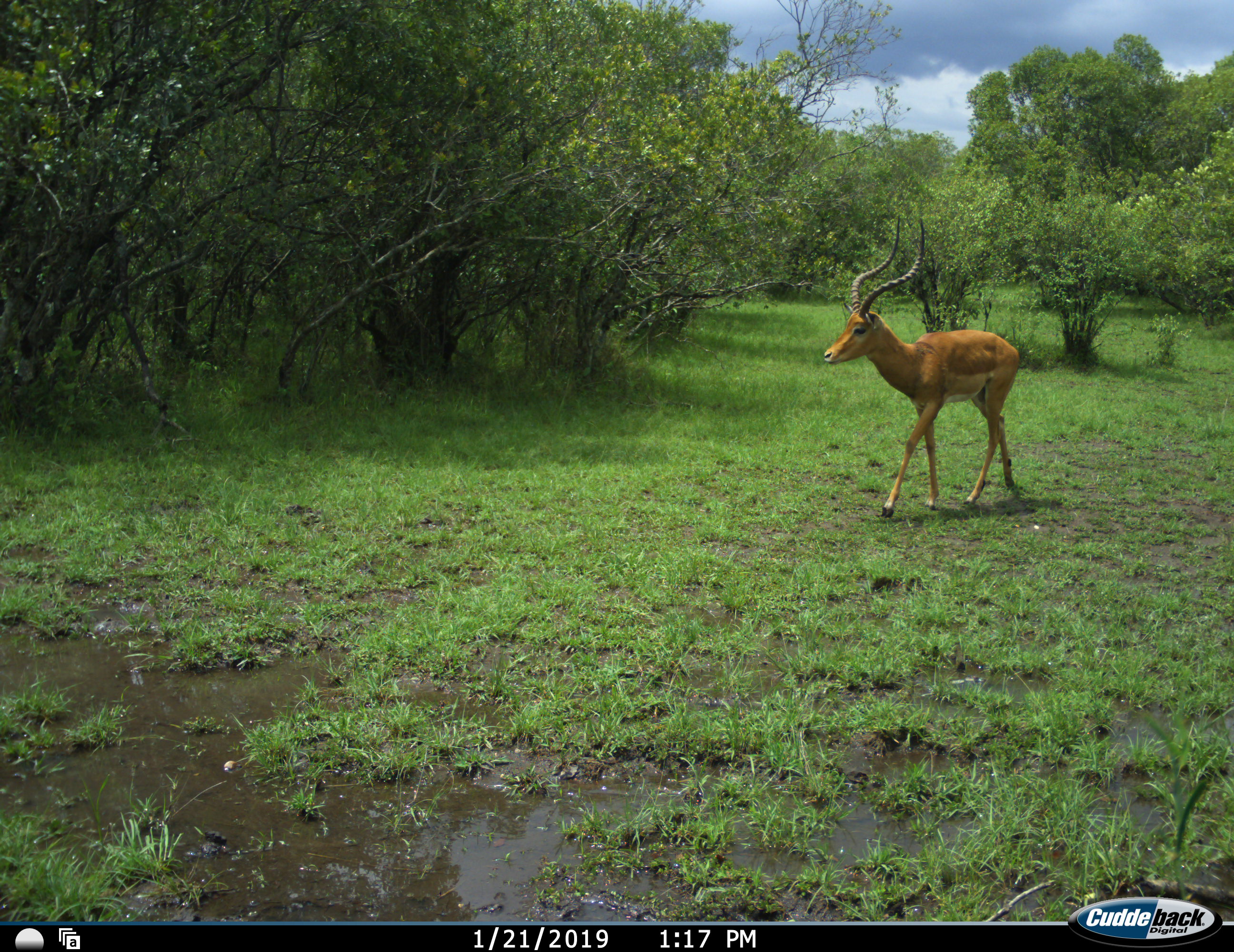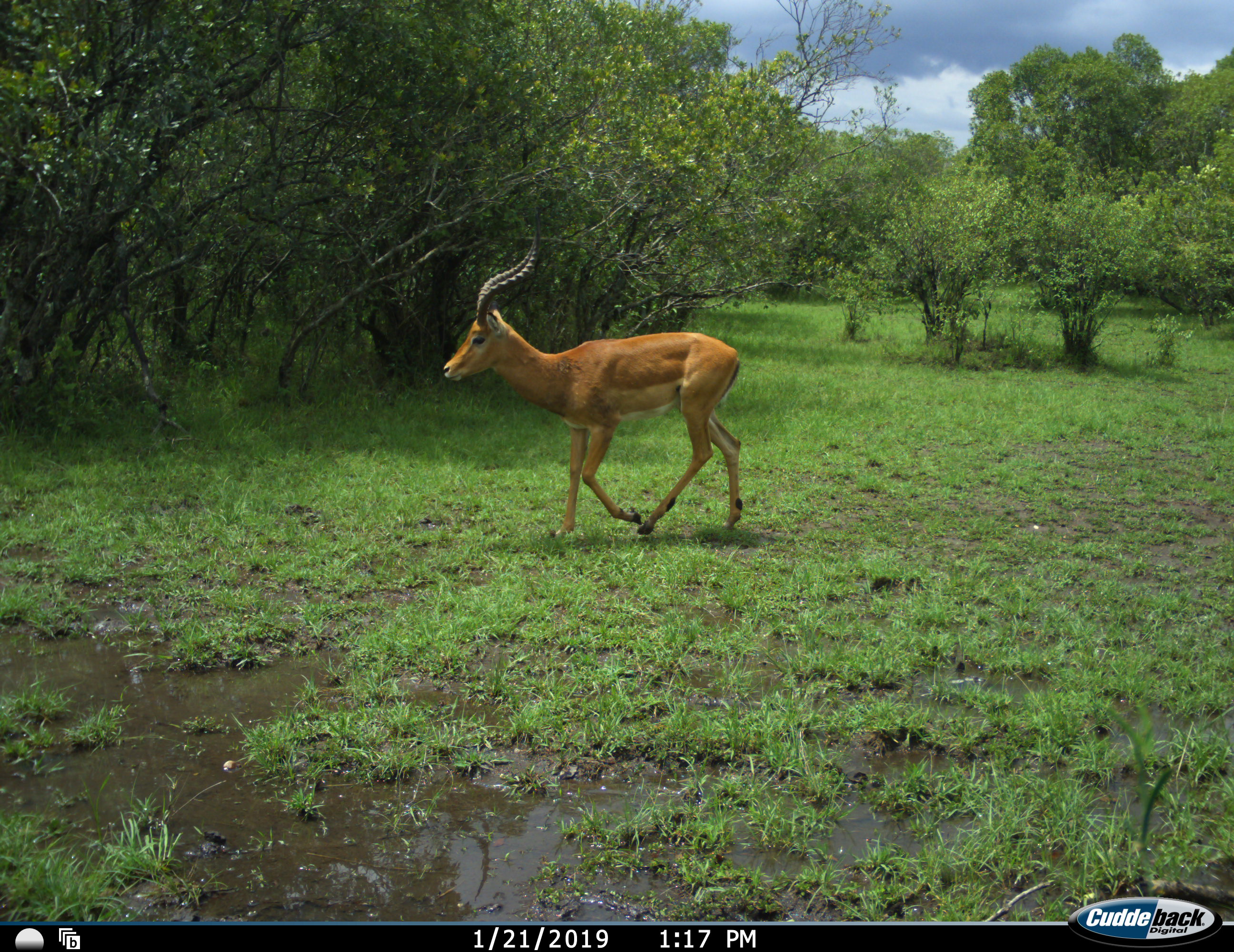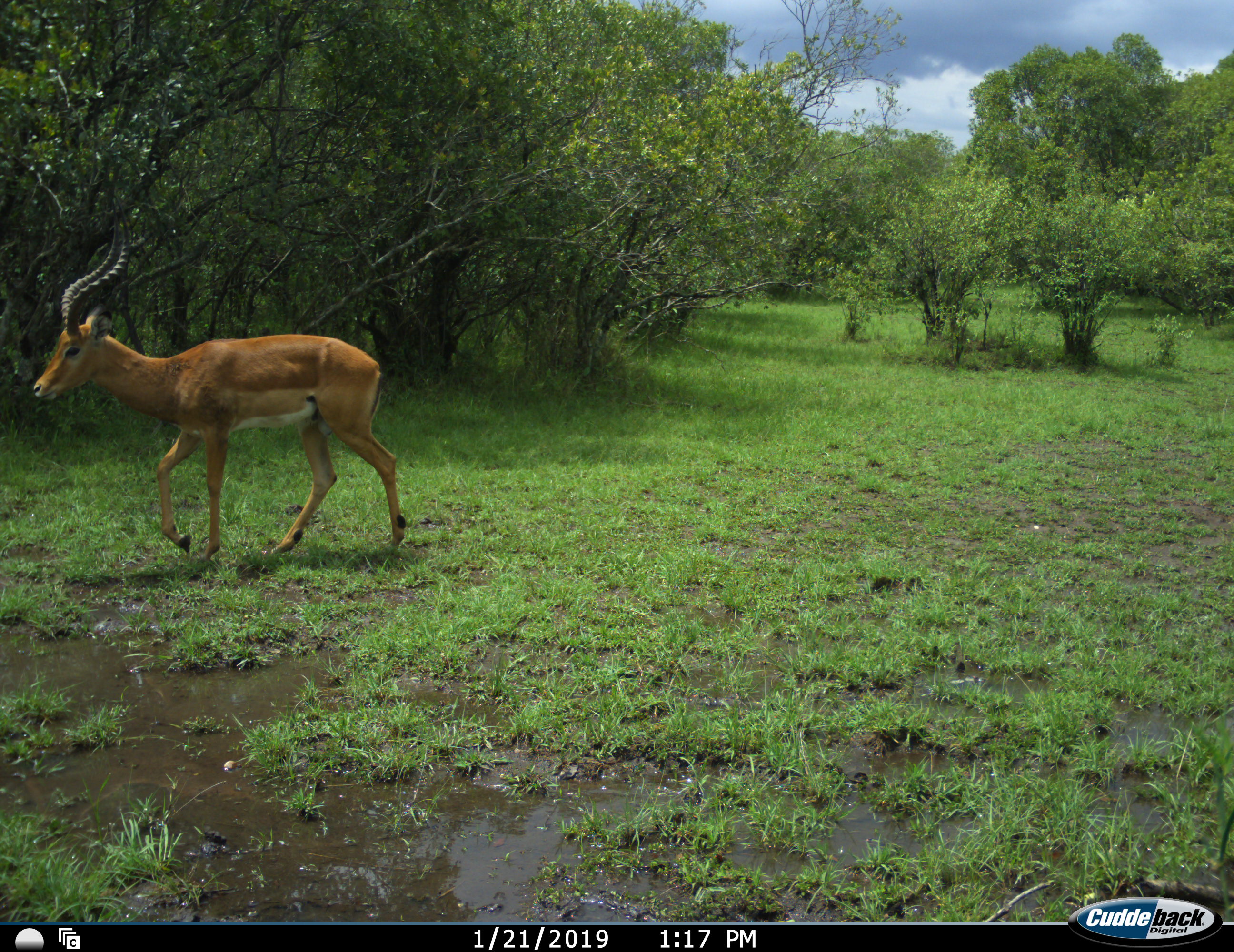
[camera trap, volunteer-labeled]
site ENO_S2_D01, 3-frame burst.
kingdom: Animalia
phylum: Chordata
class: Mammalia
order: Artiodactyla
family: Bovidae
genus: Aepyceros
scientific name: Aepyceros melampus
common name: impala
Impala (Aepyceros melampus), count 1. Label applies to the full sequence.